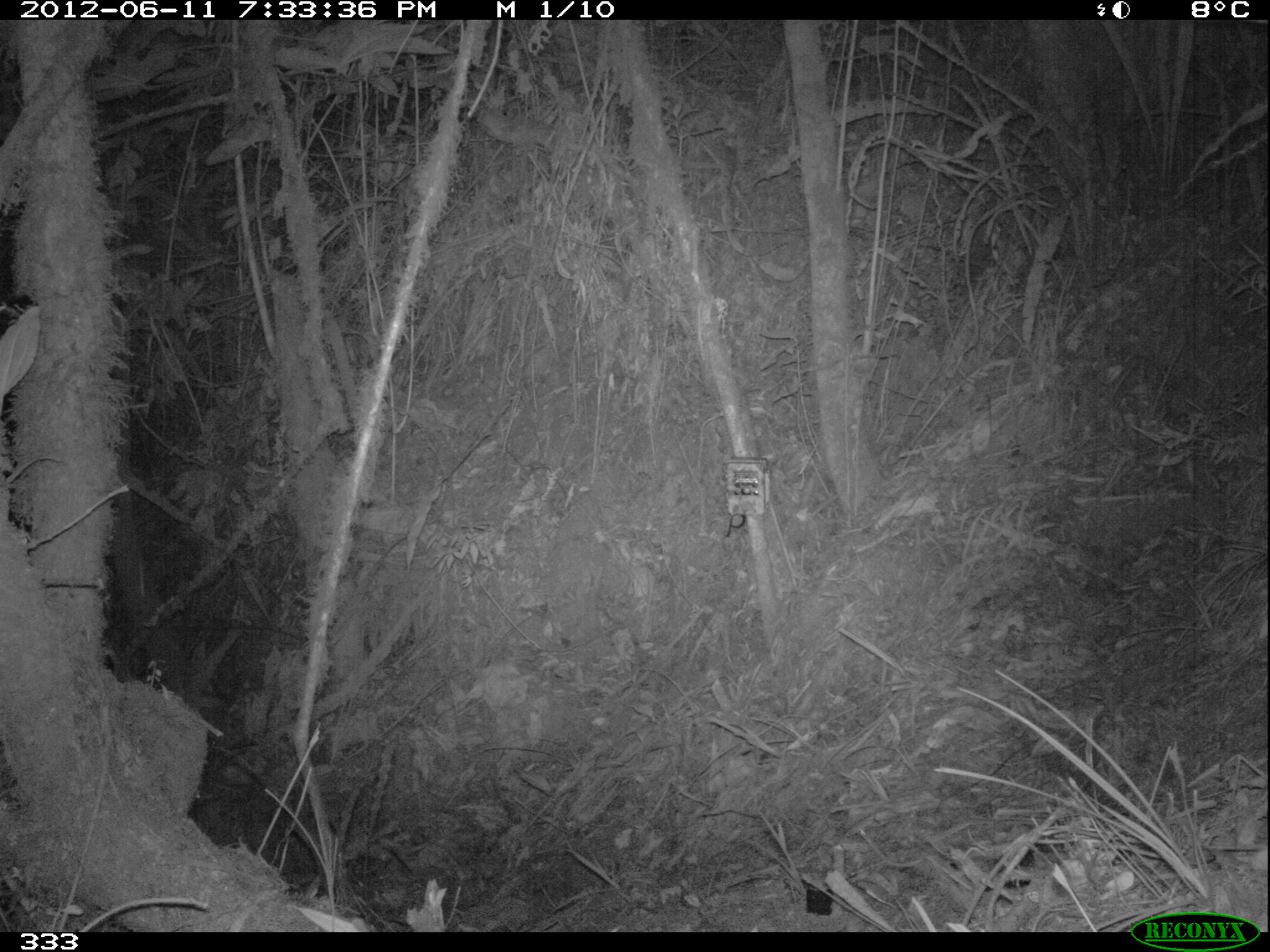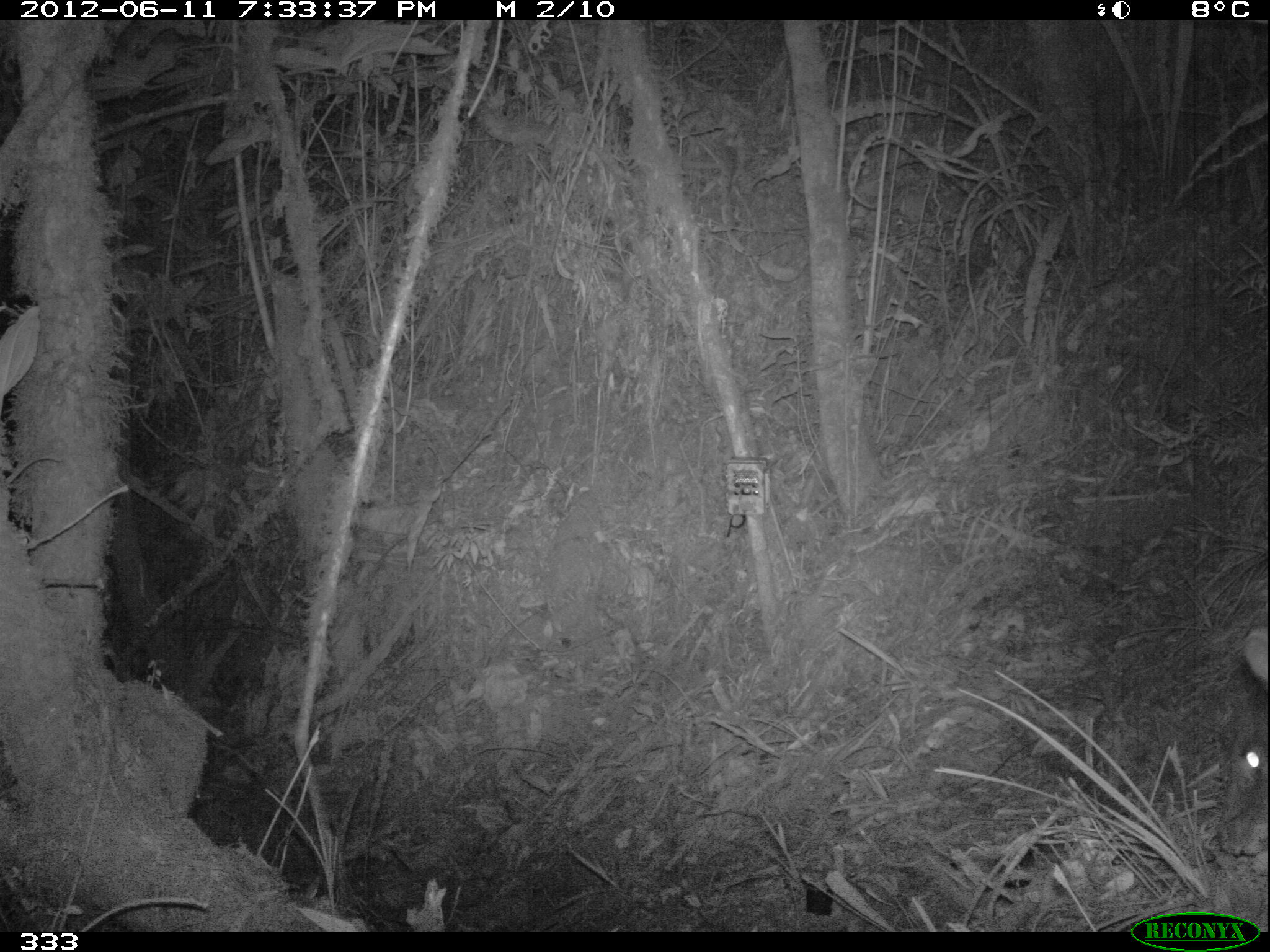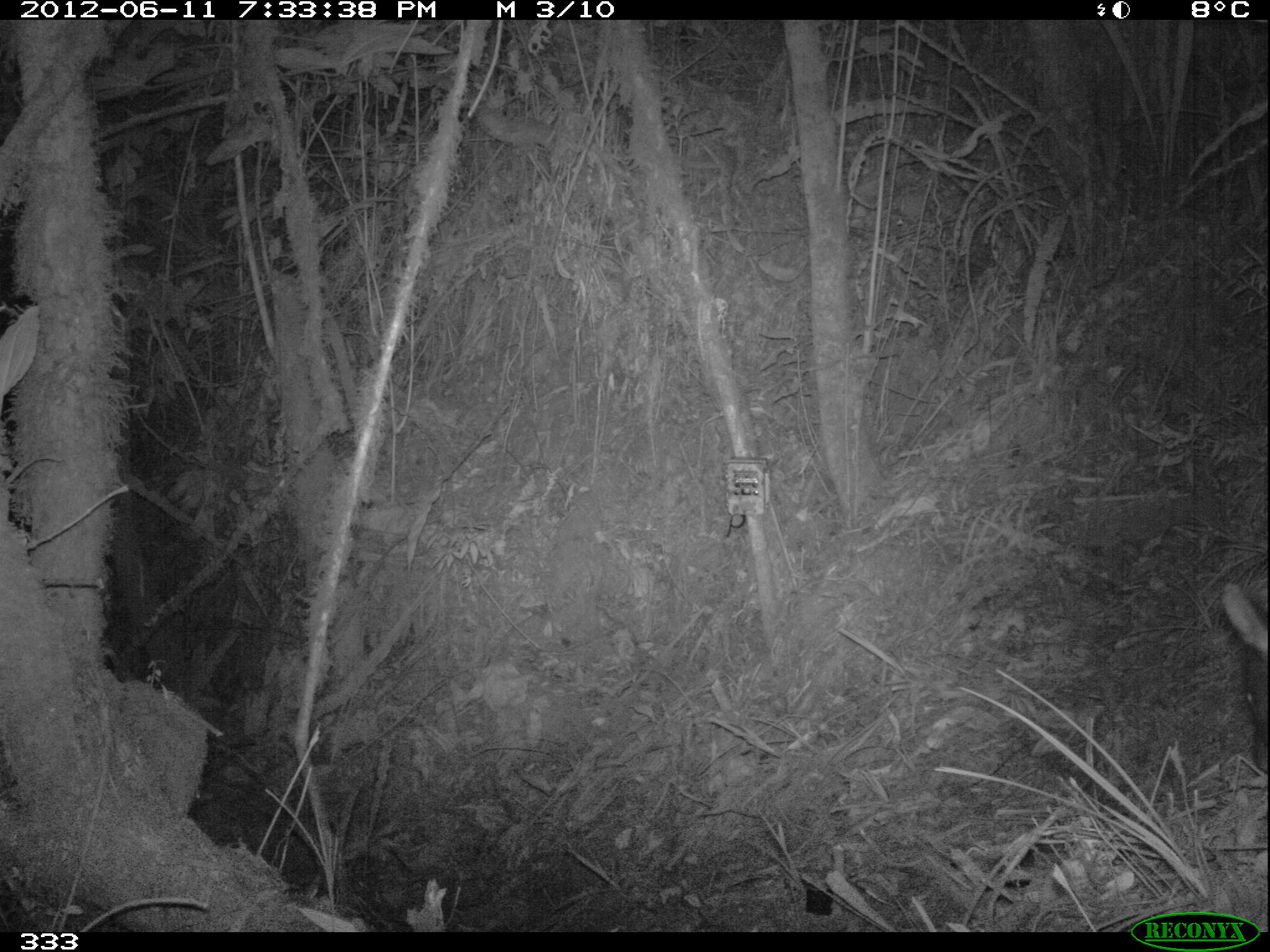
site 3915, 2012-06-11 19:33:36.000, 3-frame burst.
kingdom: Animalia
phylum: Chordata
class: Mammalia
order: Artiodactyla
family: Cervidae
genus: Mazama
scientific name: Mazama chunyi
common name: dwarf brocket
Mazama chunyi (dwarf brocket).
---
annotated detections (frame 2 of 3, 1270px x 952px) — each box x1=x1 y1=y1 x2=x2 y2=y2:
mazama chunyi: x1=1215 y1=630 x2=1270 y2=858